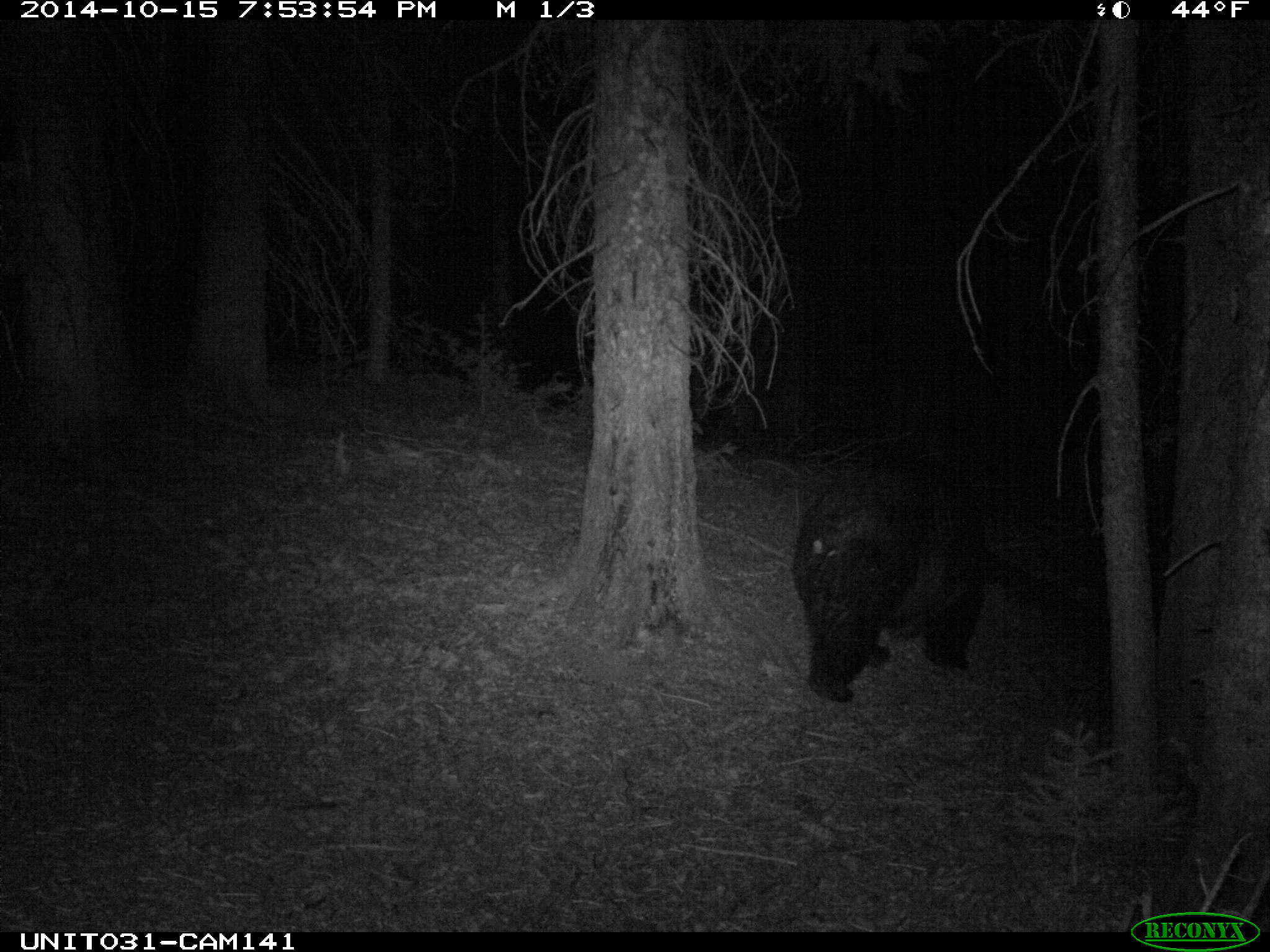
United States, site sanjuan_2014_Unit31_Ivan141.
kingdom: Animalia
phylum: Chordata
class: Mammalia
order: Carnivora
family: Ursidae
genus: Ursus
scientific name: Ursus americanus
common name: american black bear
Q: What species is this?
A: Ursus americanus (american black bear).